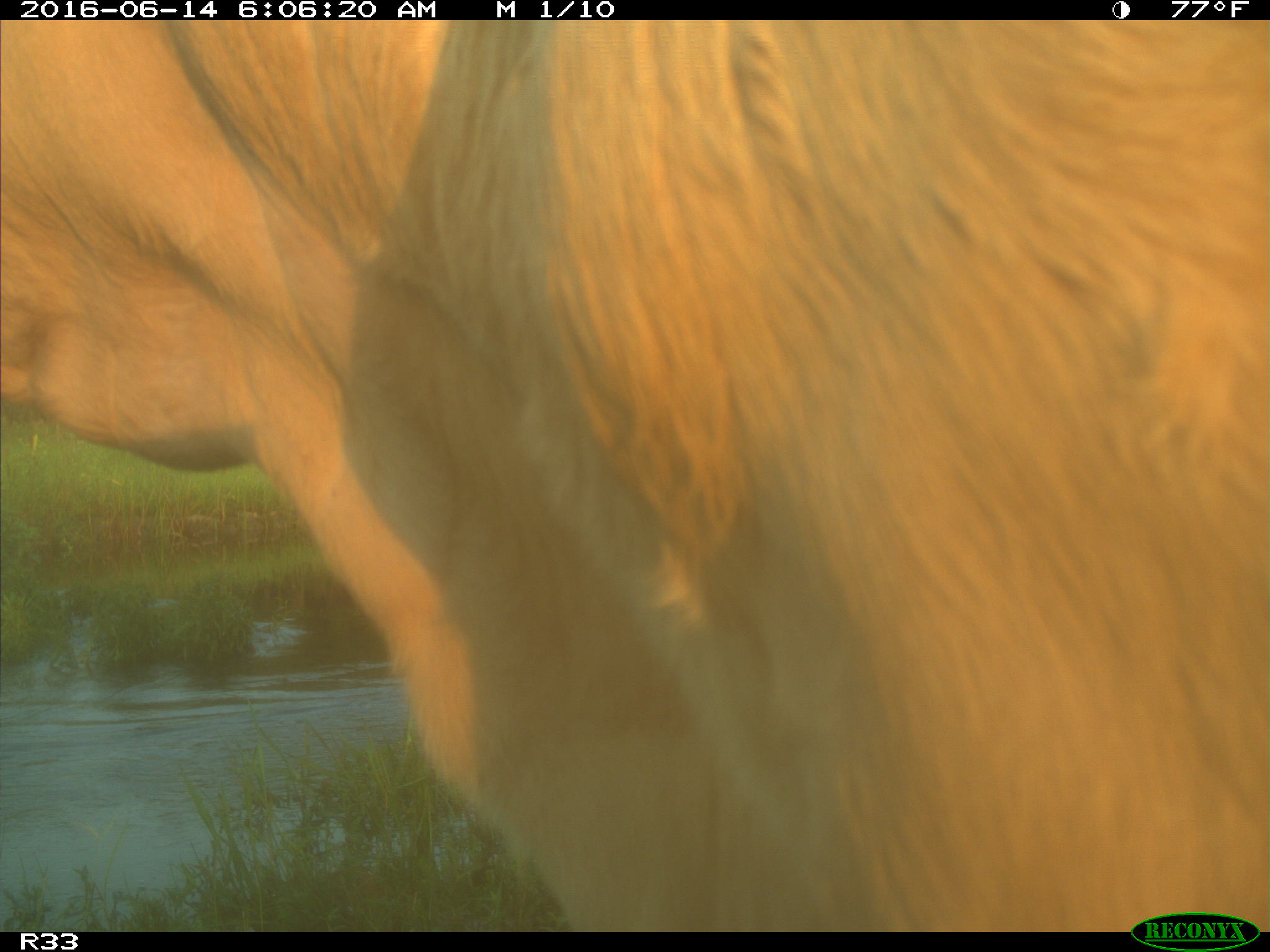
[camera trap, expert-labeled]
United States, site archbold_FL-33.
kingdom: Animalia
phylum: Chordata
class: Mammalia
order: Artiodactyla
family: Bovidae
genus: Bos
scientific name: Bos taurus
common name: domestic cow